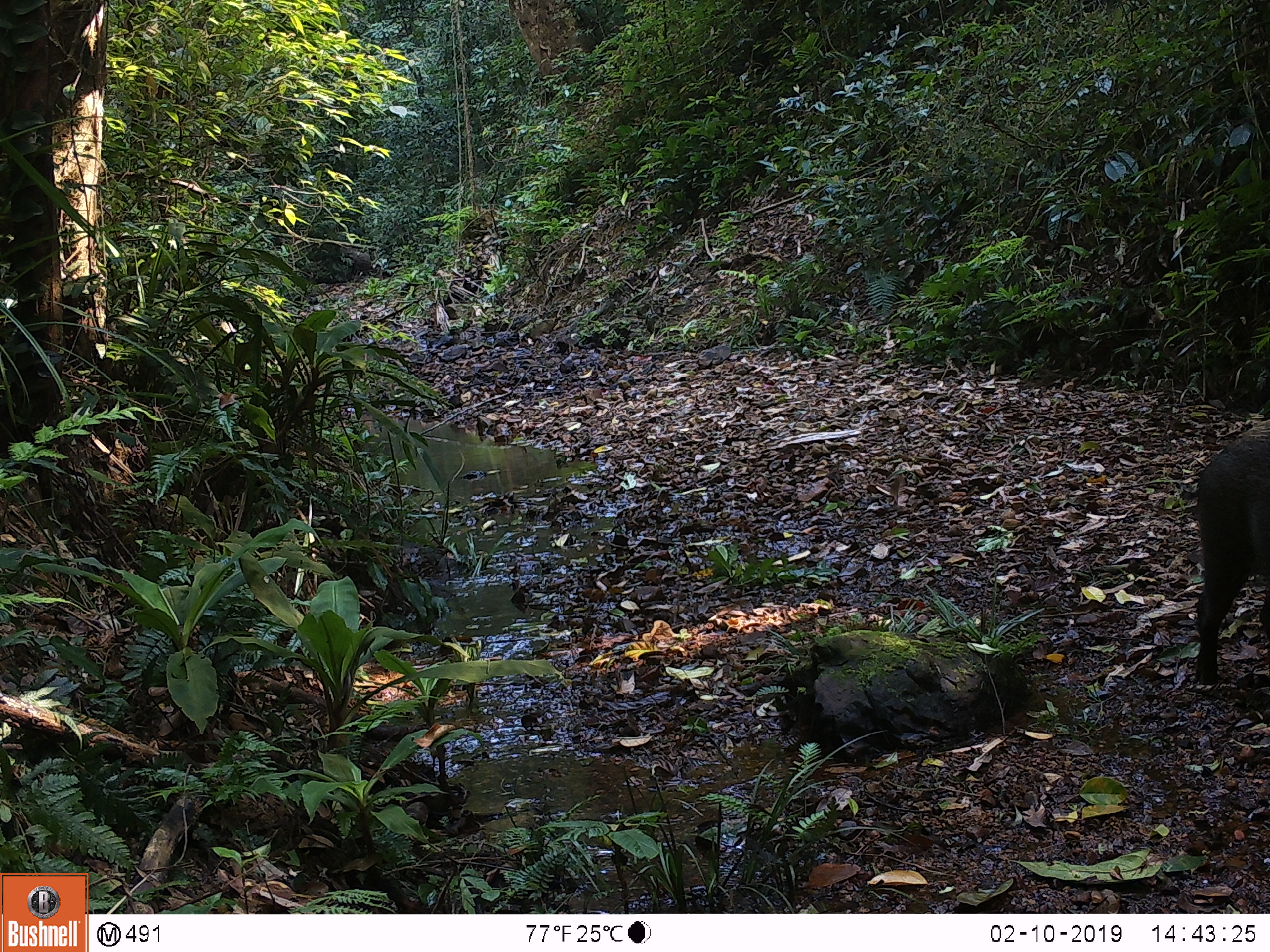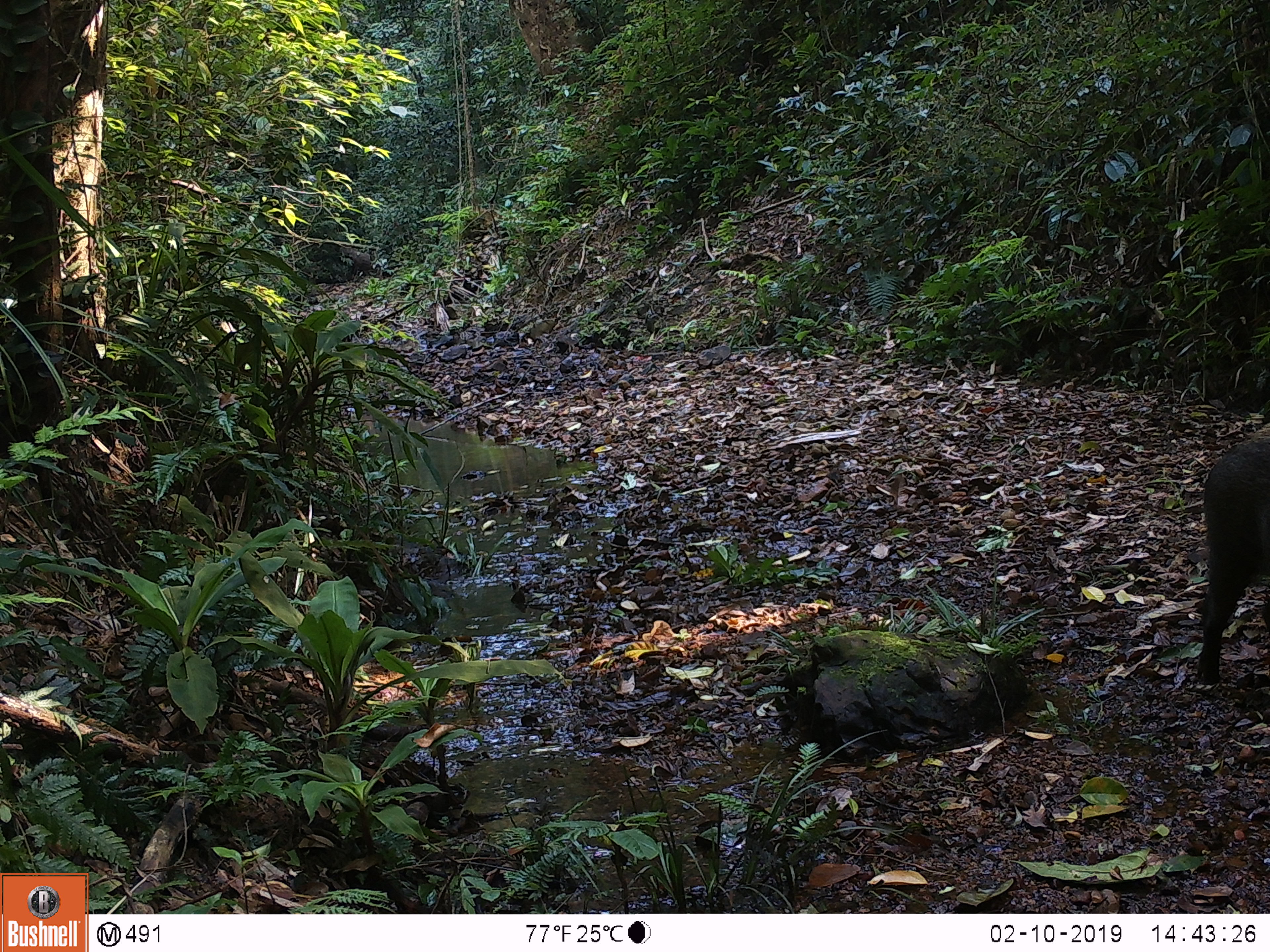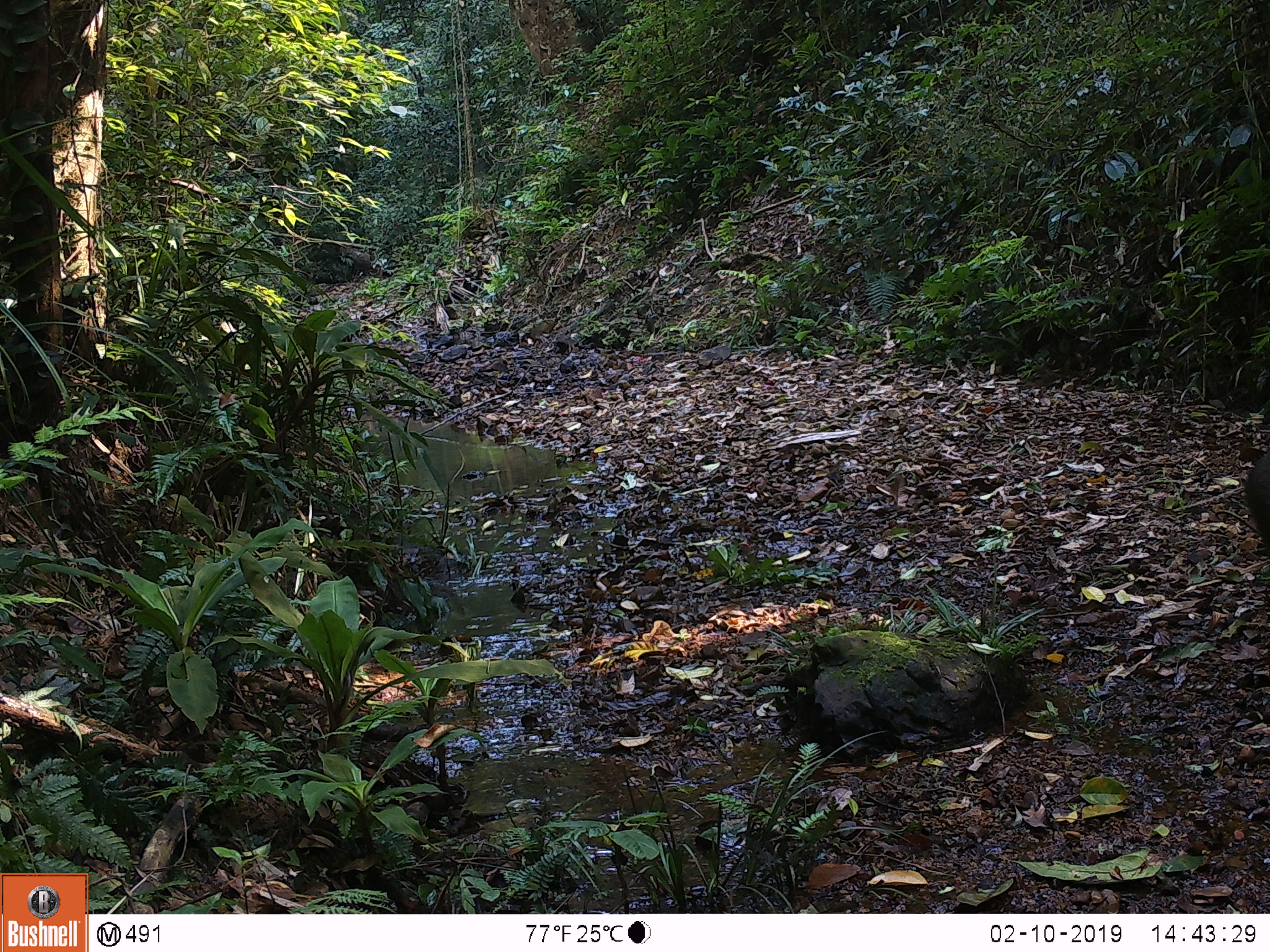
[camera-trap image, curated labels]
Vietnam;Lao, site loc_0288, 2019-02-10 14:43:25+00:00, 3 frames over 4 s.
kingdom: Animalia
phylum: Chordata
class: Mammalia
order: Artiodactyla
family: Suidae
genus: Sus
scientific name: Sus scrofa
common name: eurasian wild pig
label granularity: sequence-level